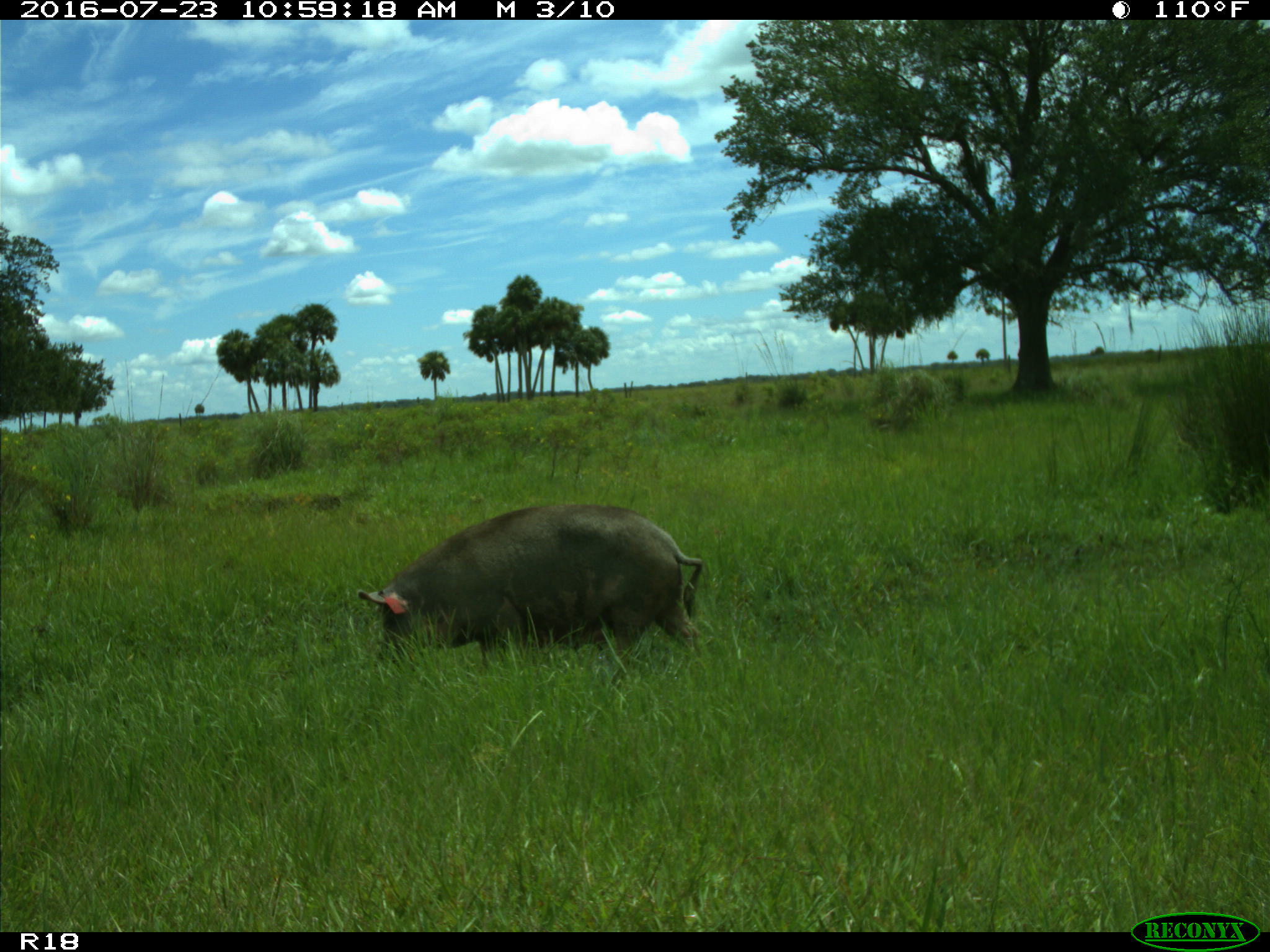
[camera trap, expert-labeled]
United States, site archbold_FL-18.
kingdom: Animalia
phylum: Chordata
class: Mammalia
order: Artiodactyla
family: Suidae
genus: Sus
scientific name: Sus scrofa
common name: wild boar